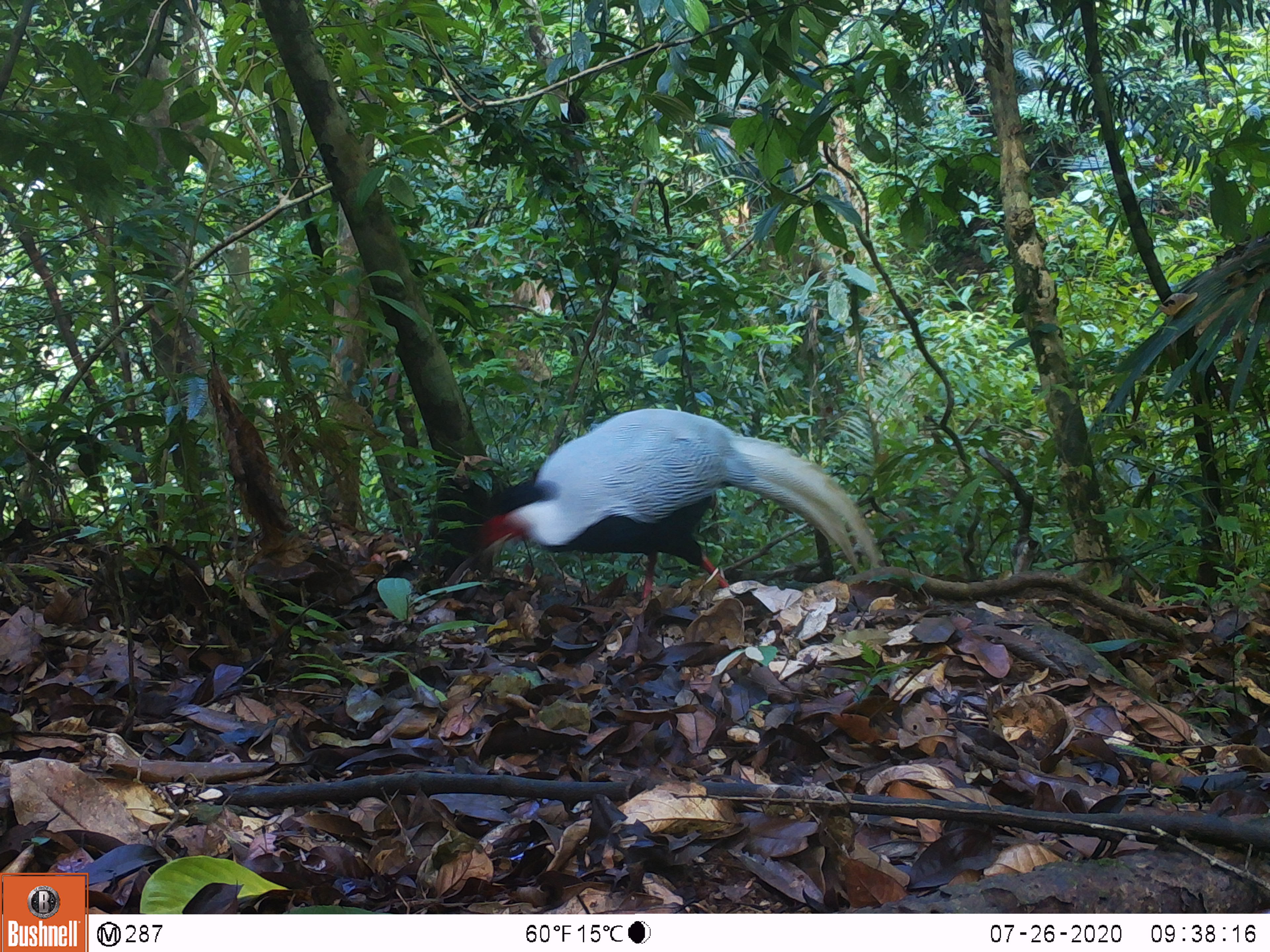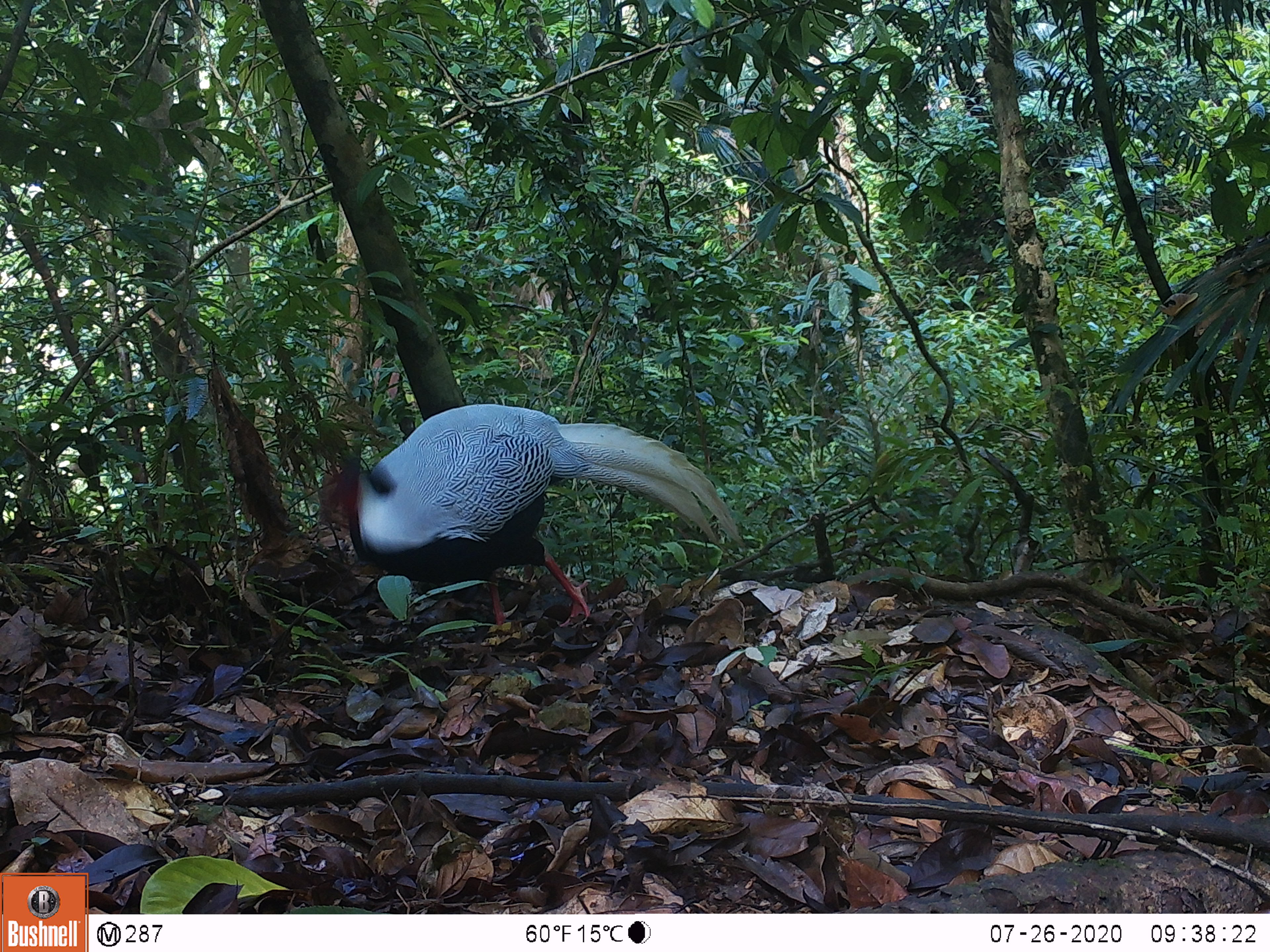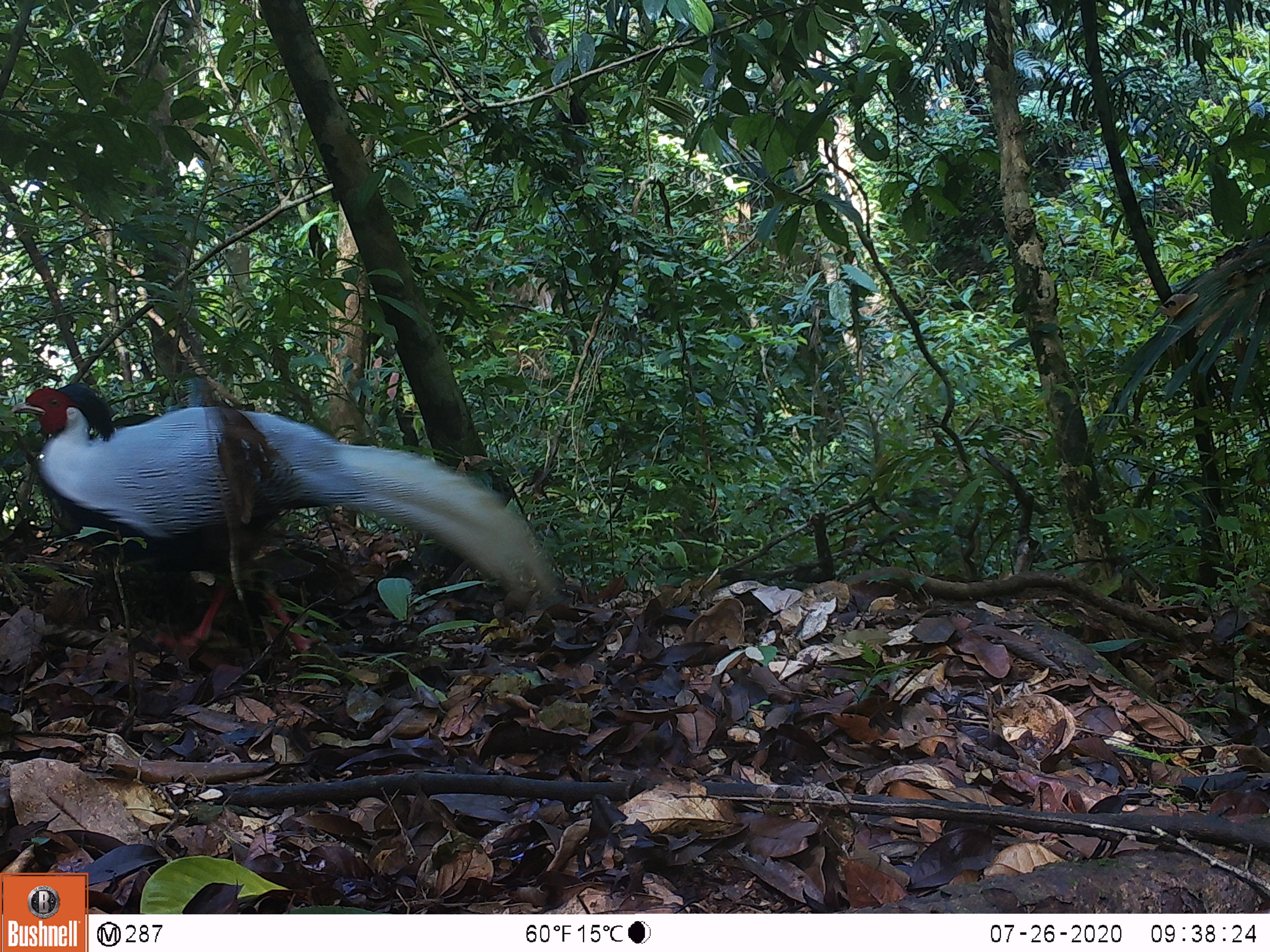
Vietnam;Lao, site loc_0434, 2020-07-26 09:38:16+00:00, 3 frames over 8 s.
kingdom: Animalia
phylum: Chordata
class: Aves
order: Galliformes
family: Phasianidae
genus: Lophura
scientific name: Lophura nycthemera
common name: silver pheasant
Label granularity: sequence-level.